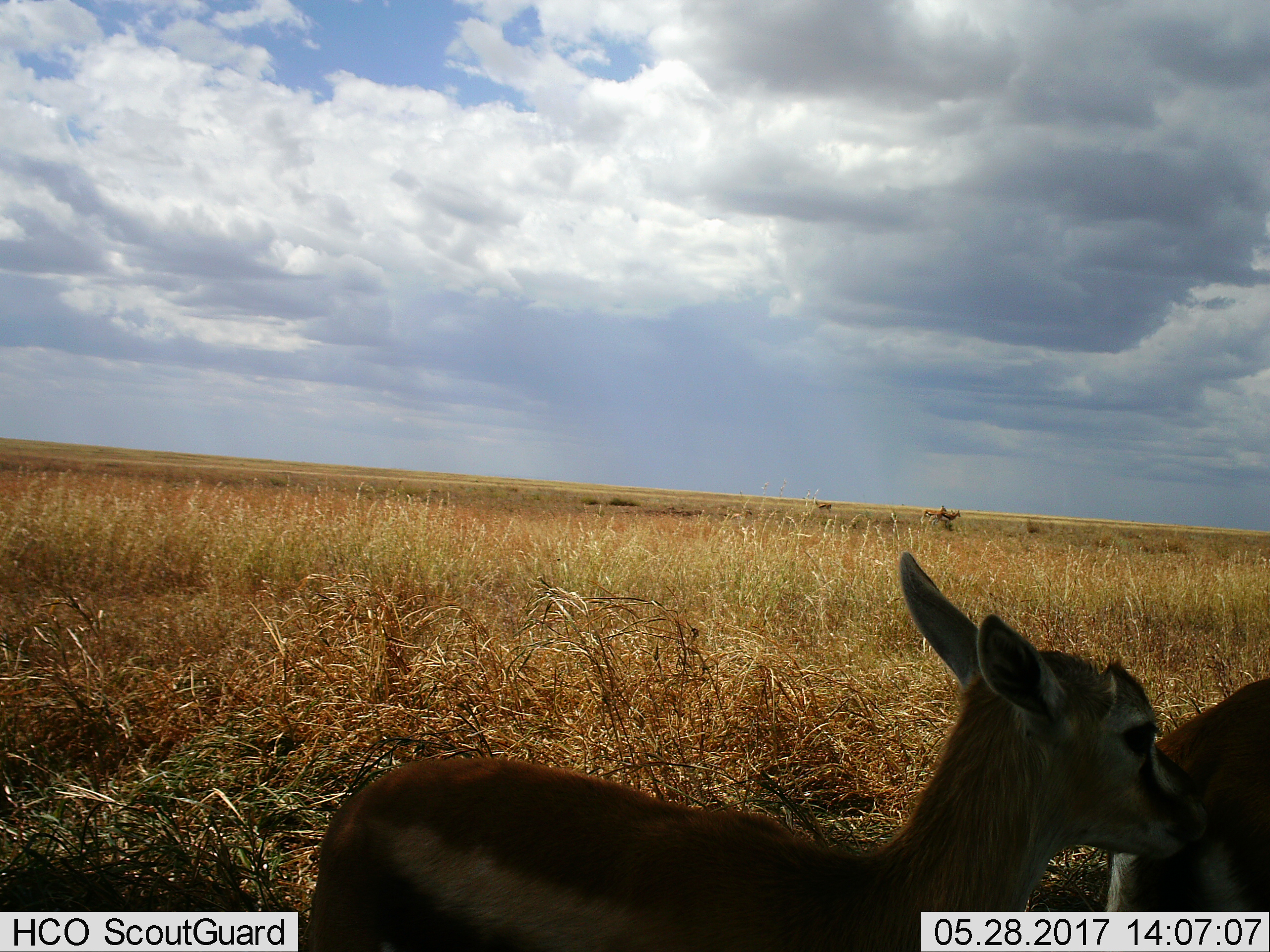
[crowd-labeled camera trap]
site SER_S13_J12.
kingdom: Animalia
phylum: Chordata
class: Mammalia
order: Artiodactyla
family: Bovidae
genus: Eudorcas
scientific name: Eudorcas thomsonii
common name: thomson's gazelle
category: gazellethomsons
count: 5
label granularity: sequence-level